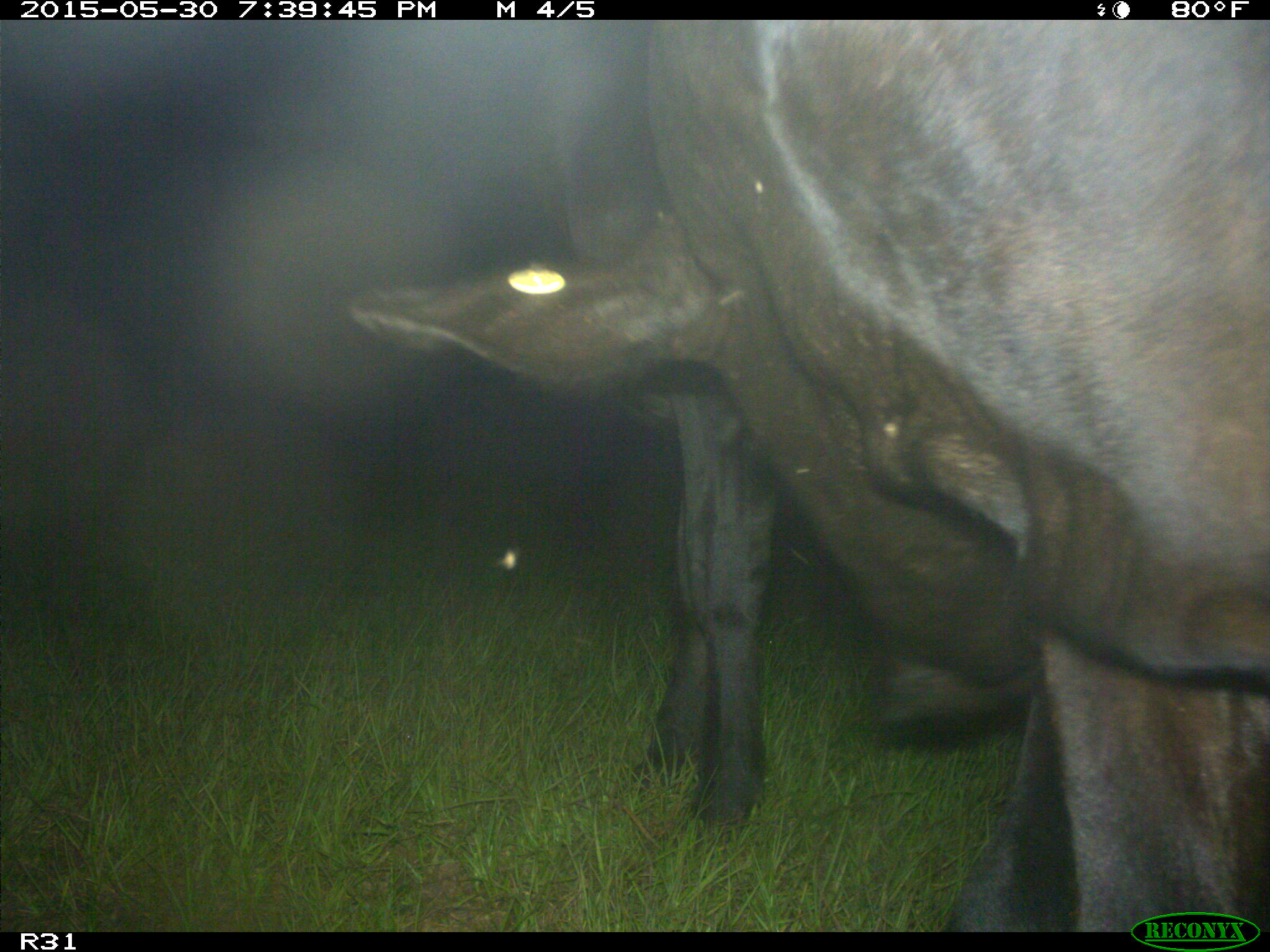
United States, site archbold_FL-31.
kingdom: Animalia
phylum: Chordata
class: Mammalia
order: Artiodactyla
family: Bovidae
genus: Bos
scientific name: Bos taurus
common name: domestic cow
Bos taurus (domestic cow).